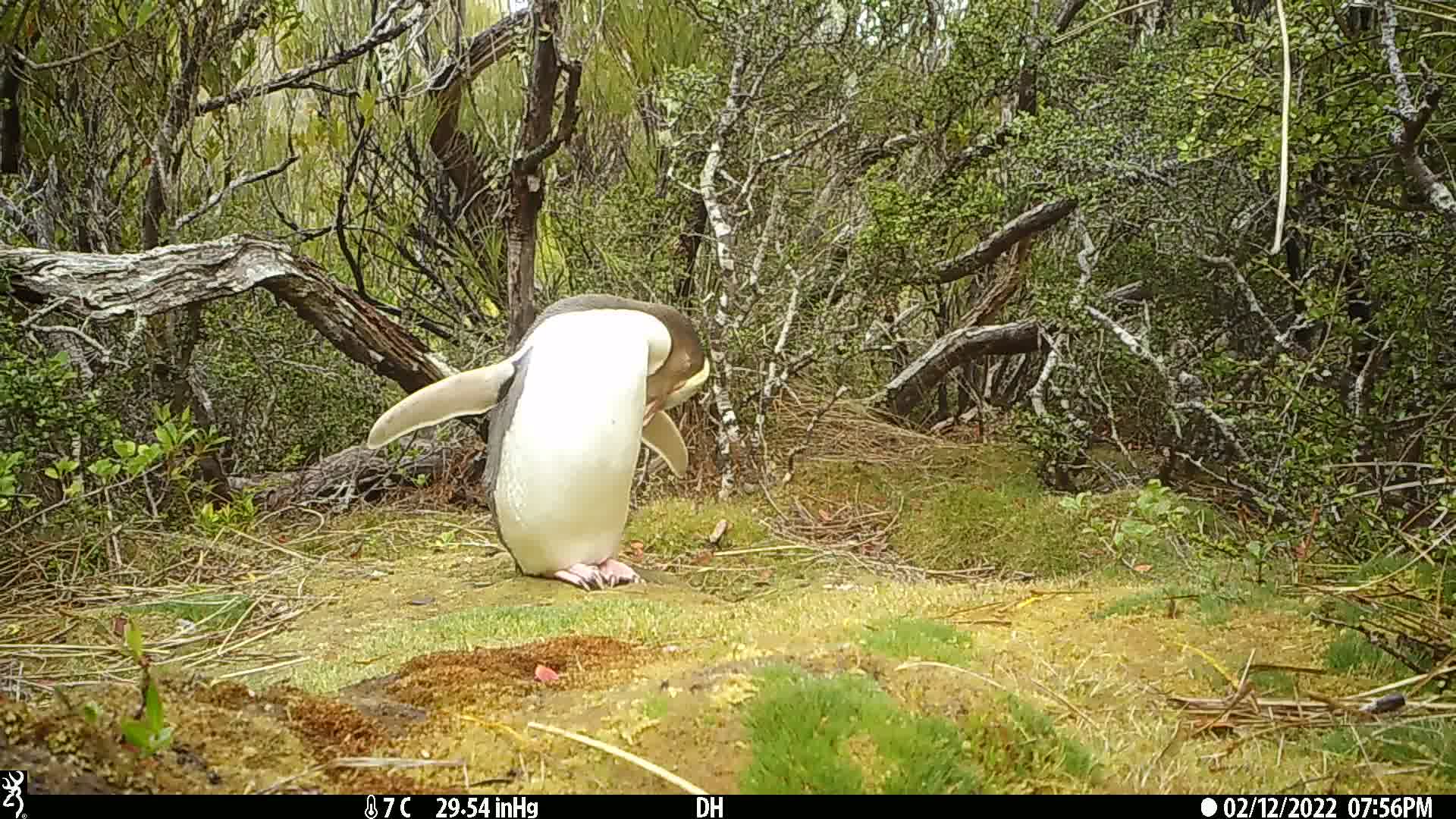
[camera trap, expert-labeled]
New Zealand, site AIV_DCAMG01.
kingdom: Animalia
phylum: Chordata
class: Aves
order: Sphenisciformes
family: Spheniscidae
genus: Megadyptes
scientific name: Megadyptes antipodes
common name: yellow-eyed penguin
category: yellow eyed penguin